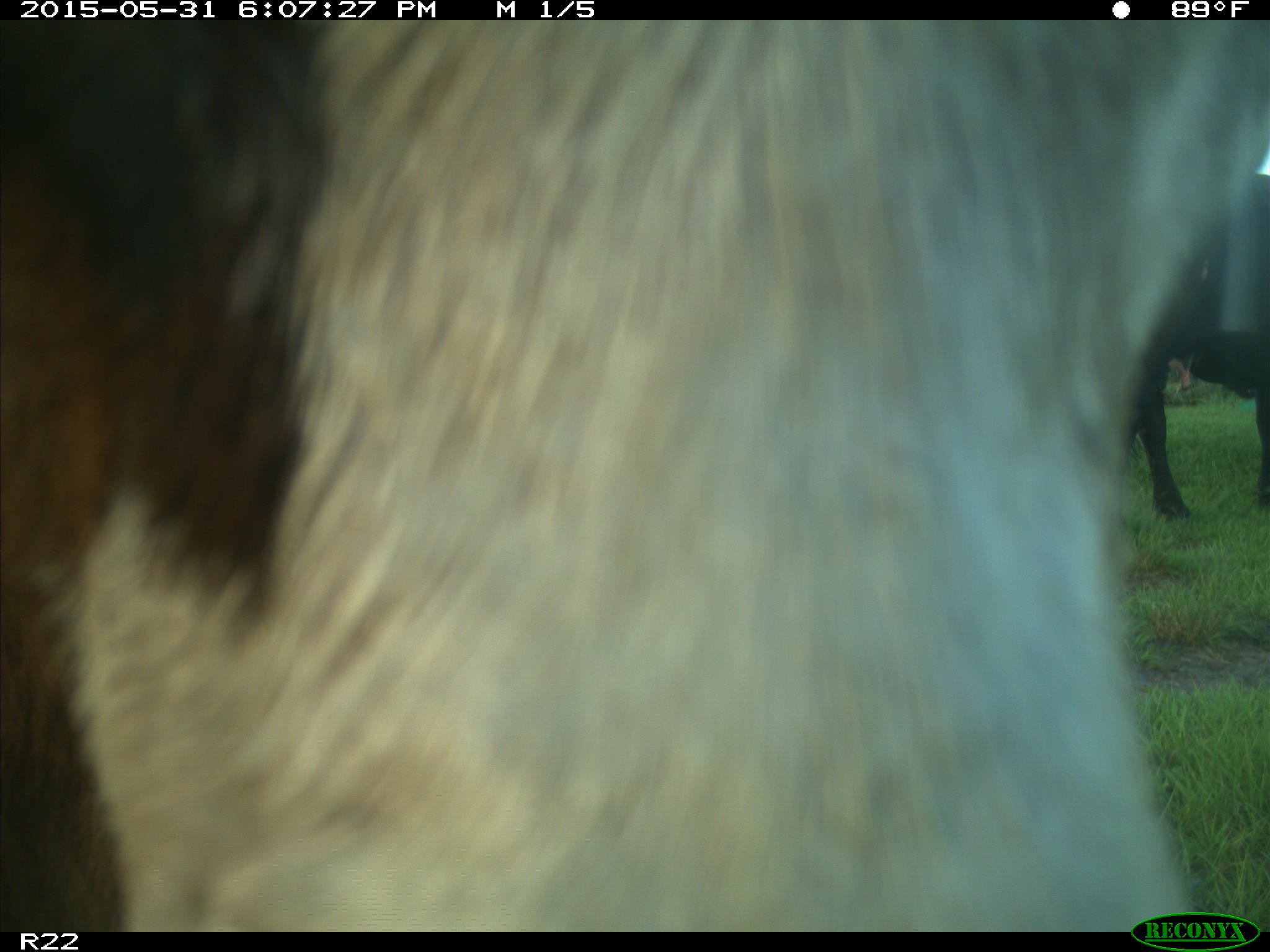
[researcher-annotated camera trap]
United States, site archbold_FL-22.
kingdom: Animalia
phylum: Chordata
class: Mammalia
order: Artiodactyla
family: Bovidae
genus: Bos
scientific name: Bos taurus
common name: domestic cow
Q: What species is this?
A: Bos taurus (domestic cow).